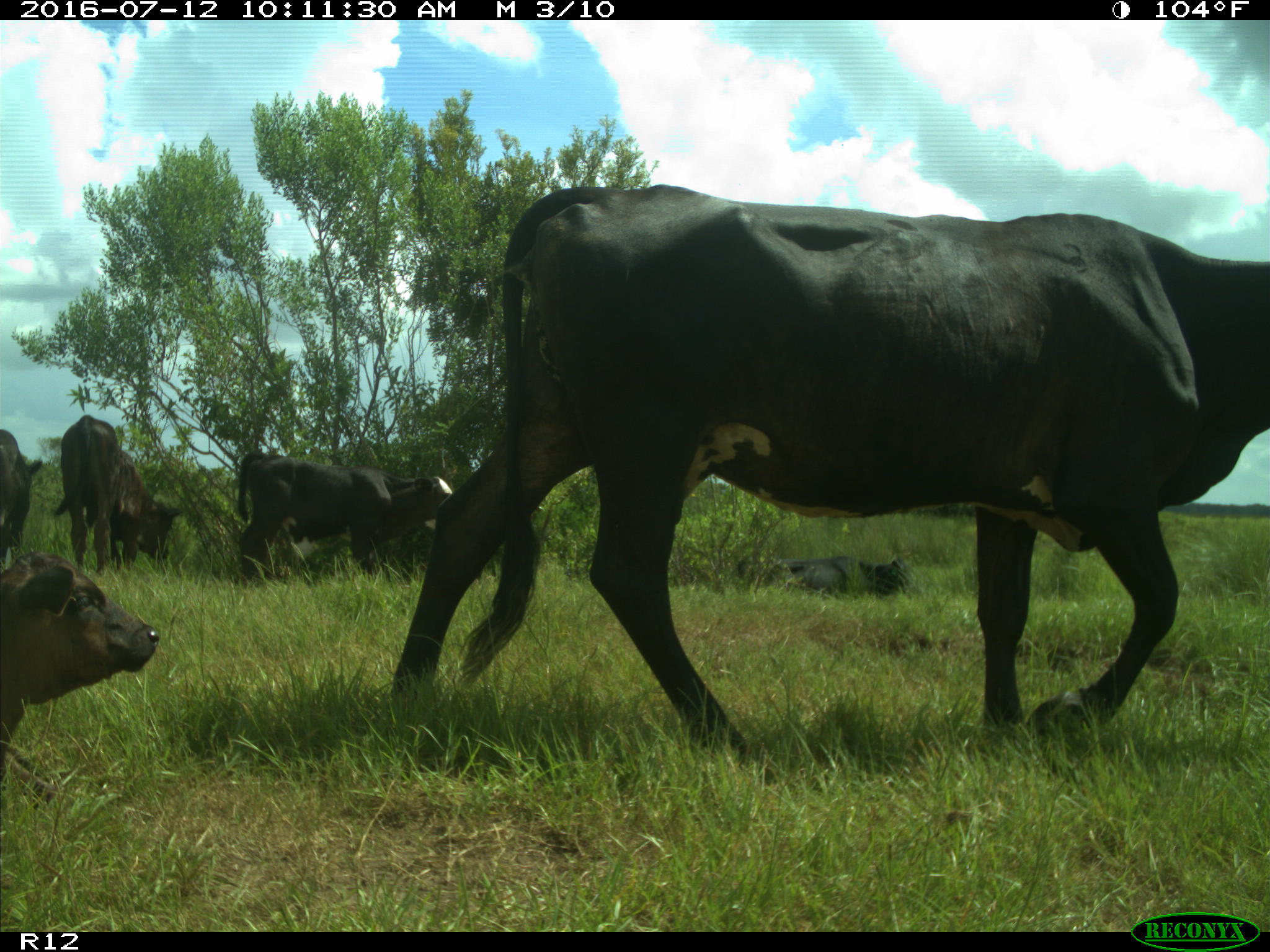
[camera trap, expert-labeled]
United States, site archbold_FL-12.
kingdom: Animalia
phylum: Chordata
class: Mammalia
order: Artiodactyla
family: Bovidae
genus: Bos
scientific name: Bos taurus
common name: domestic cow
Bos taurus (domestic cow).